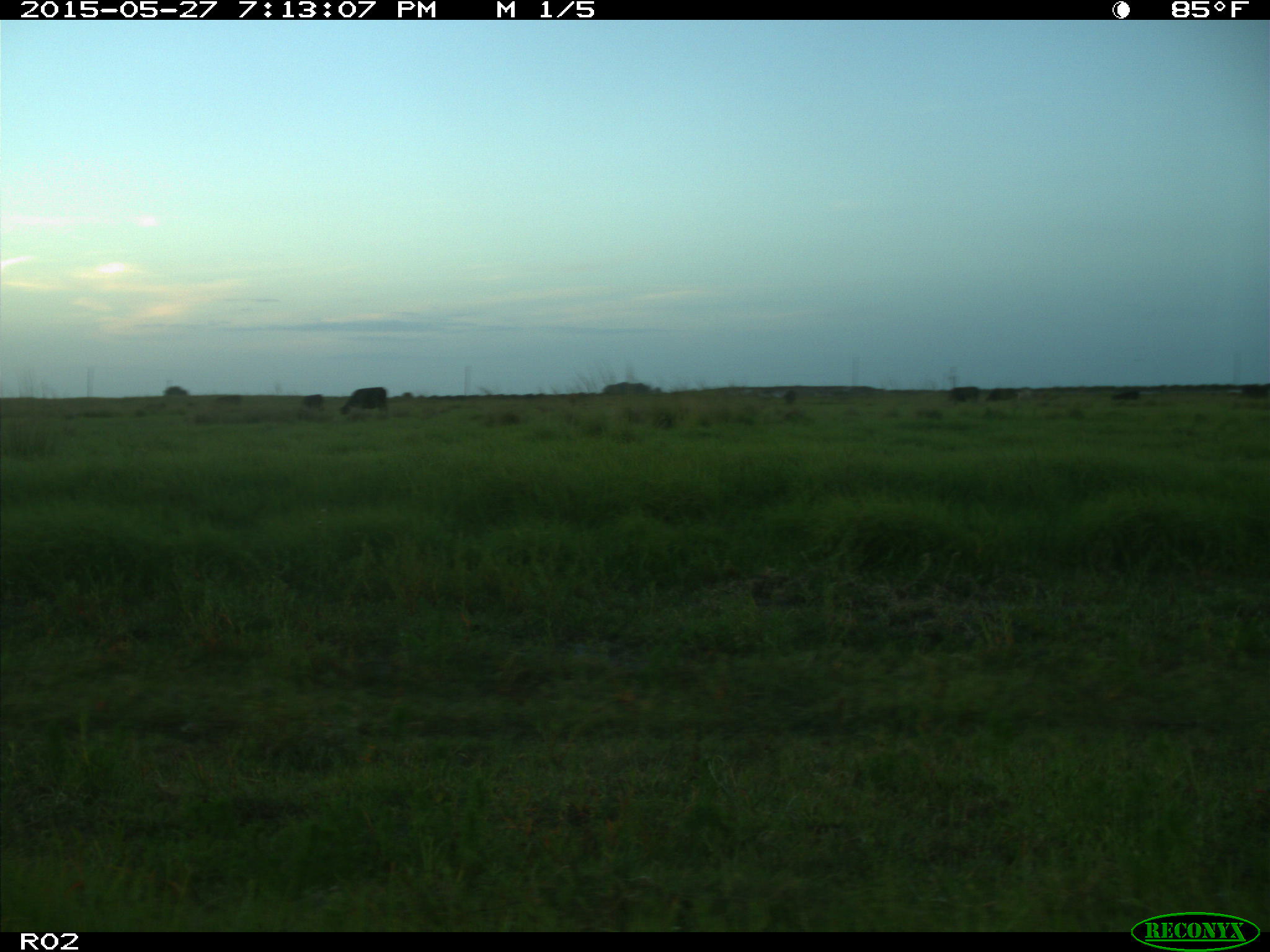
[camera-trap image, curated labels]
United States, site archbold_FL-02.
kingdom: Animalia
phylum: Chordata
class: Mammalia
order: Artiodactyla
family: Bovidae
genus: Bos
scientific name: Bos taurus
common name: domestic cow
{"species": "Bos taurus (domestic cow)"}